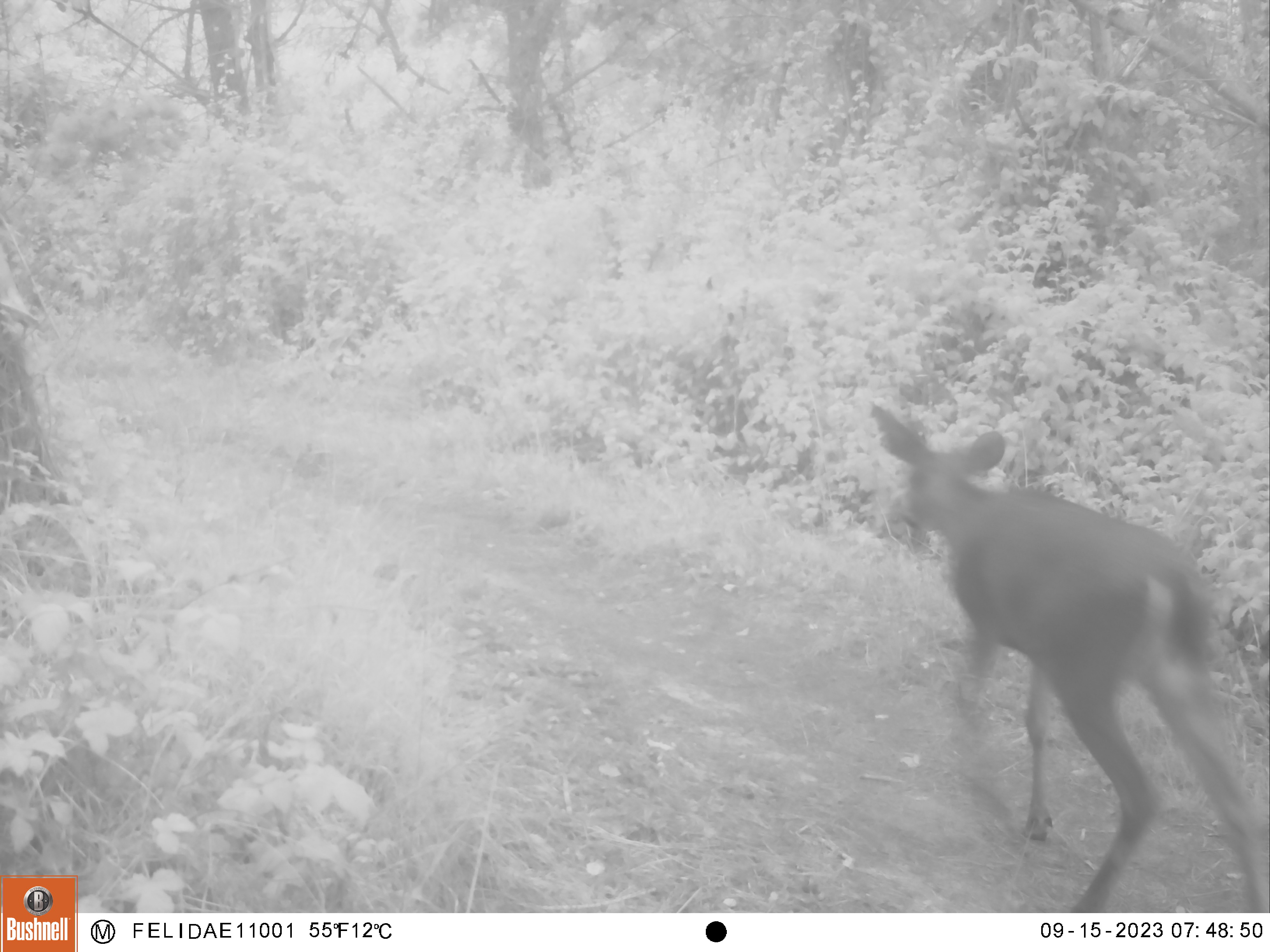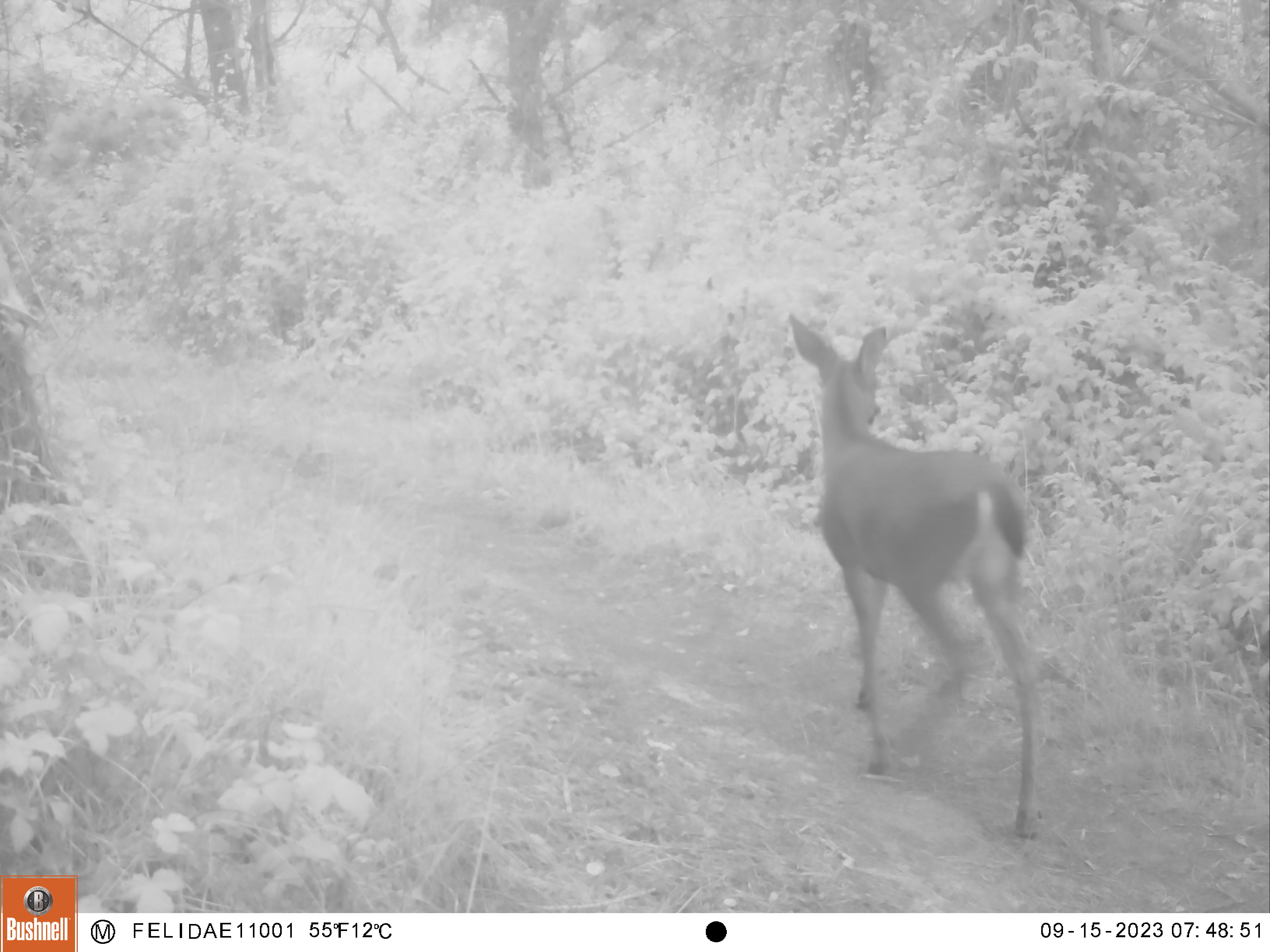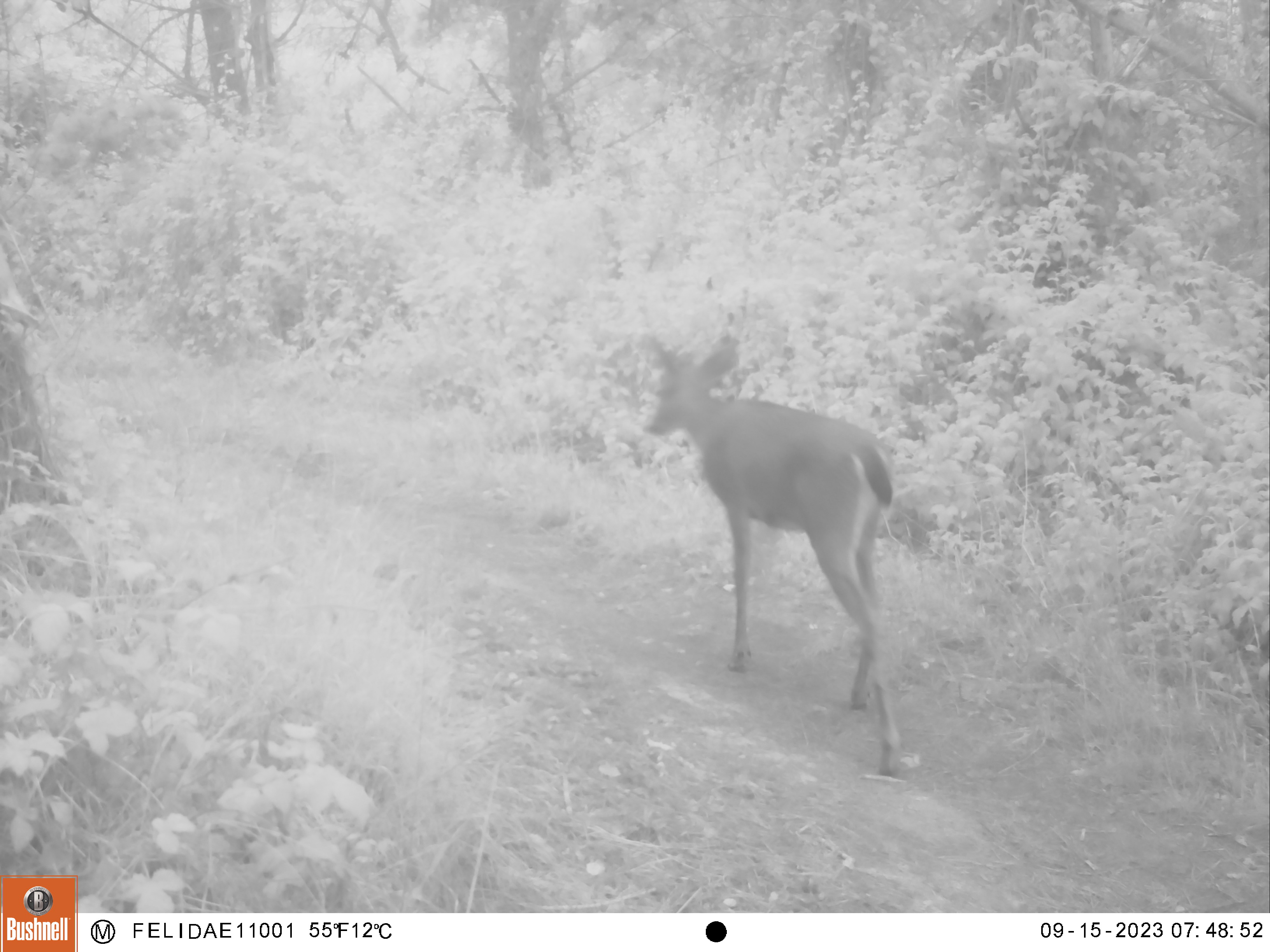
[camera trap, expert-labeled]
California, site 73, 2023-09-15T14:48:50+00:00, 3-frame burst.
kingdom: Animalia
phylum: Chordata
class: Mammalia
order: Artiodactyla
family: Cervidae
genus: Odocoileus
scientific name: Odocoileus hemionus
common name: mule deer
Mule deer (Odocoileus hemionus).